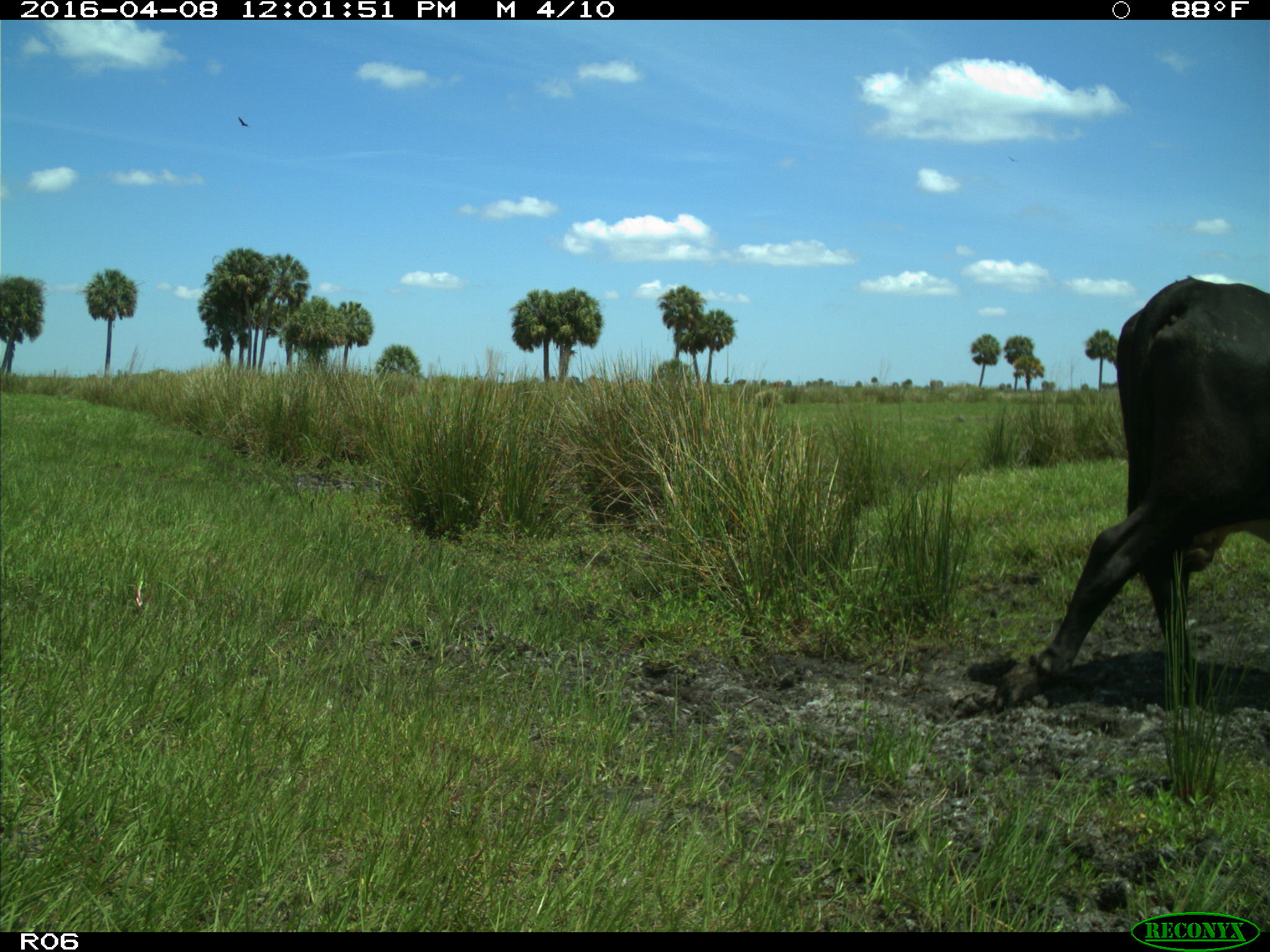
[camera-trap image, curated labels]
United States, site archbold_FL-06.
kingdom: Animalia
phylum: Chordata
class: Mammalia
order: Artiodactyla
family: Bovidae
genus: Bos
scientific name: Bos taurus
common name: domestic cow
Bos taurus (domestic cow).